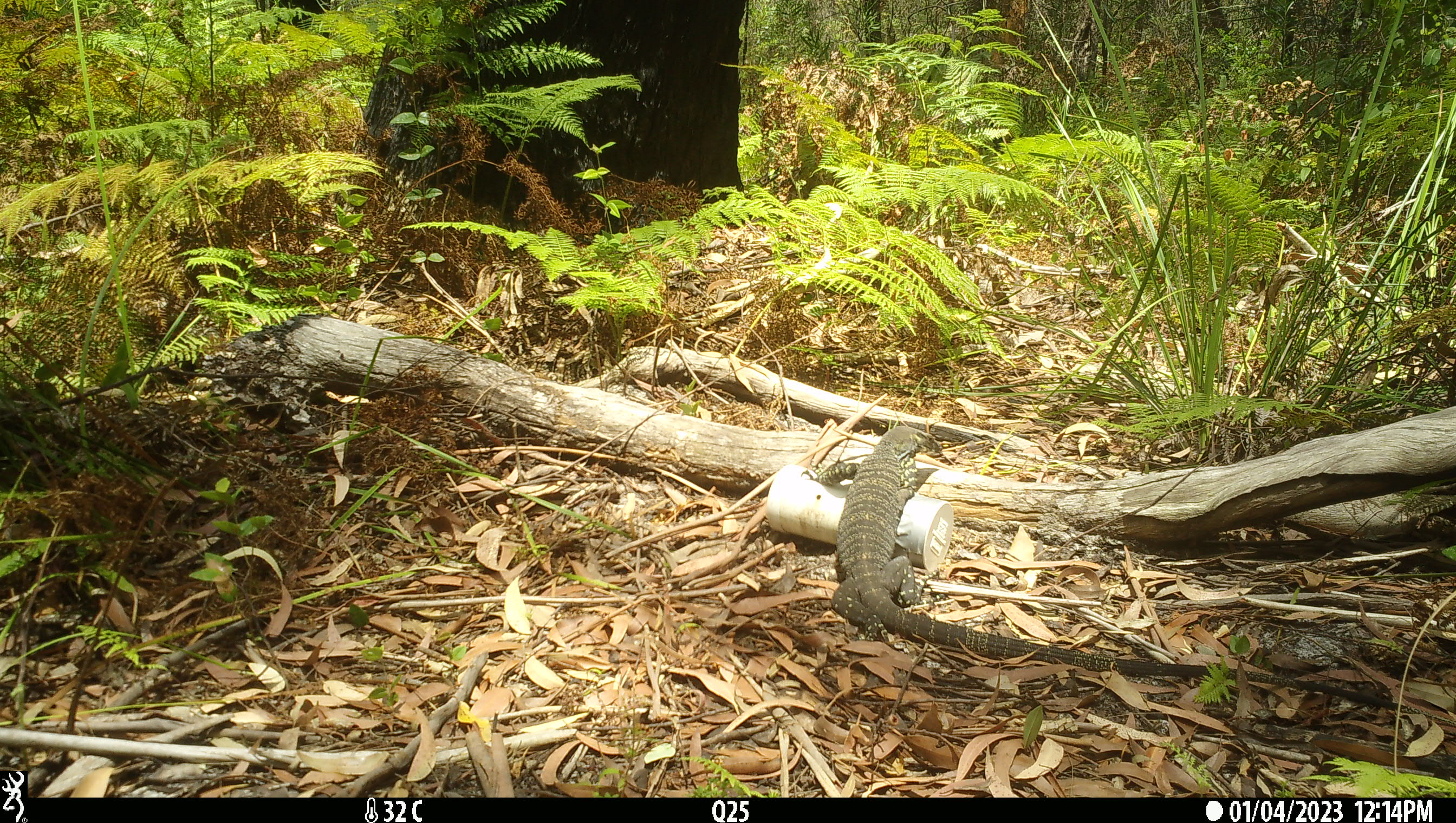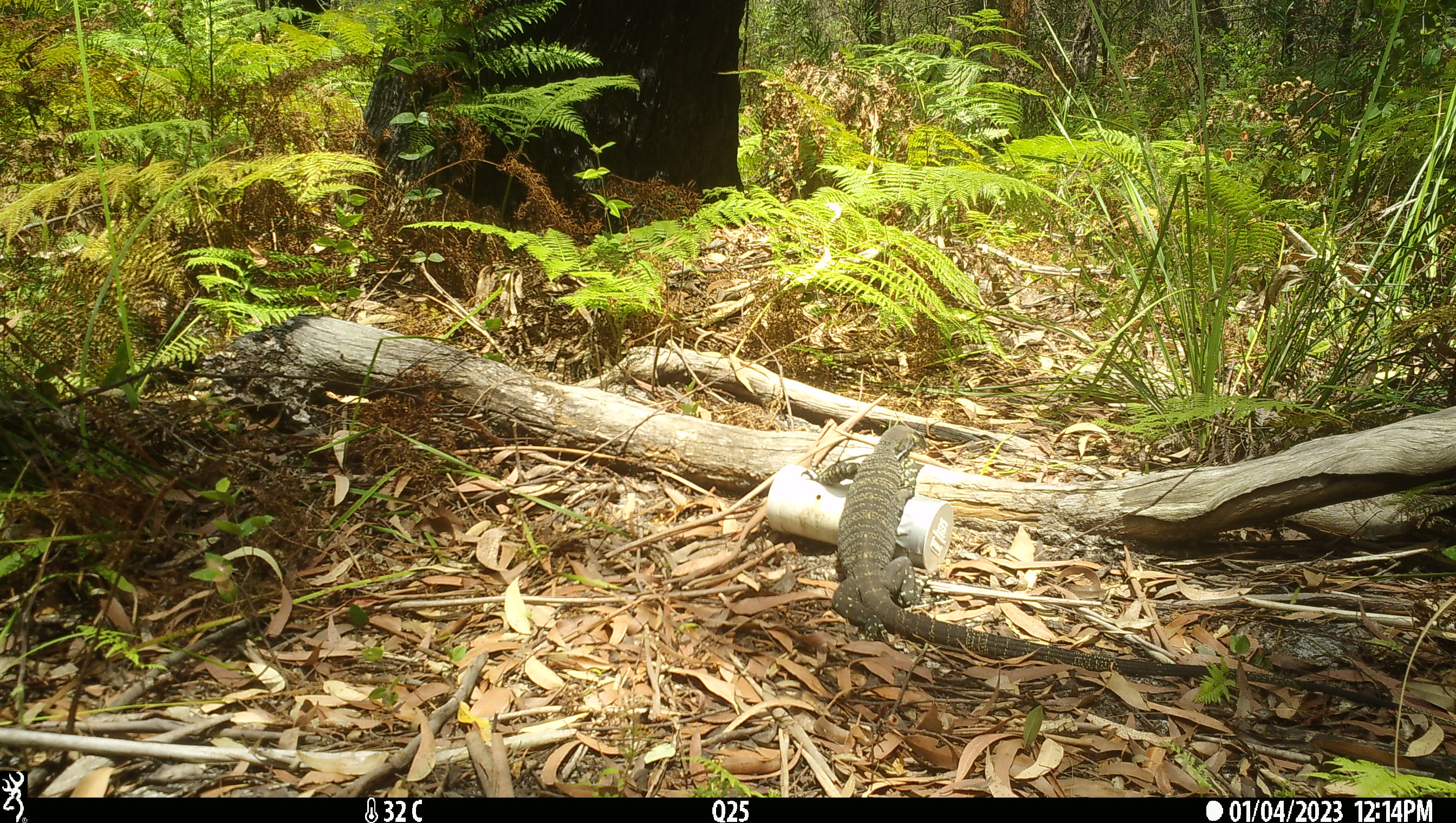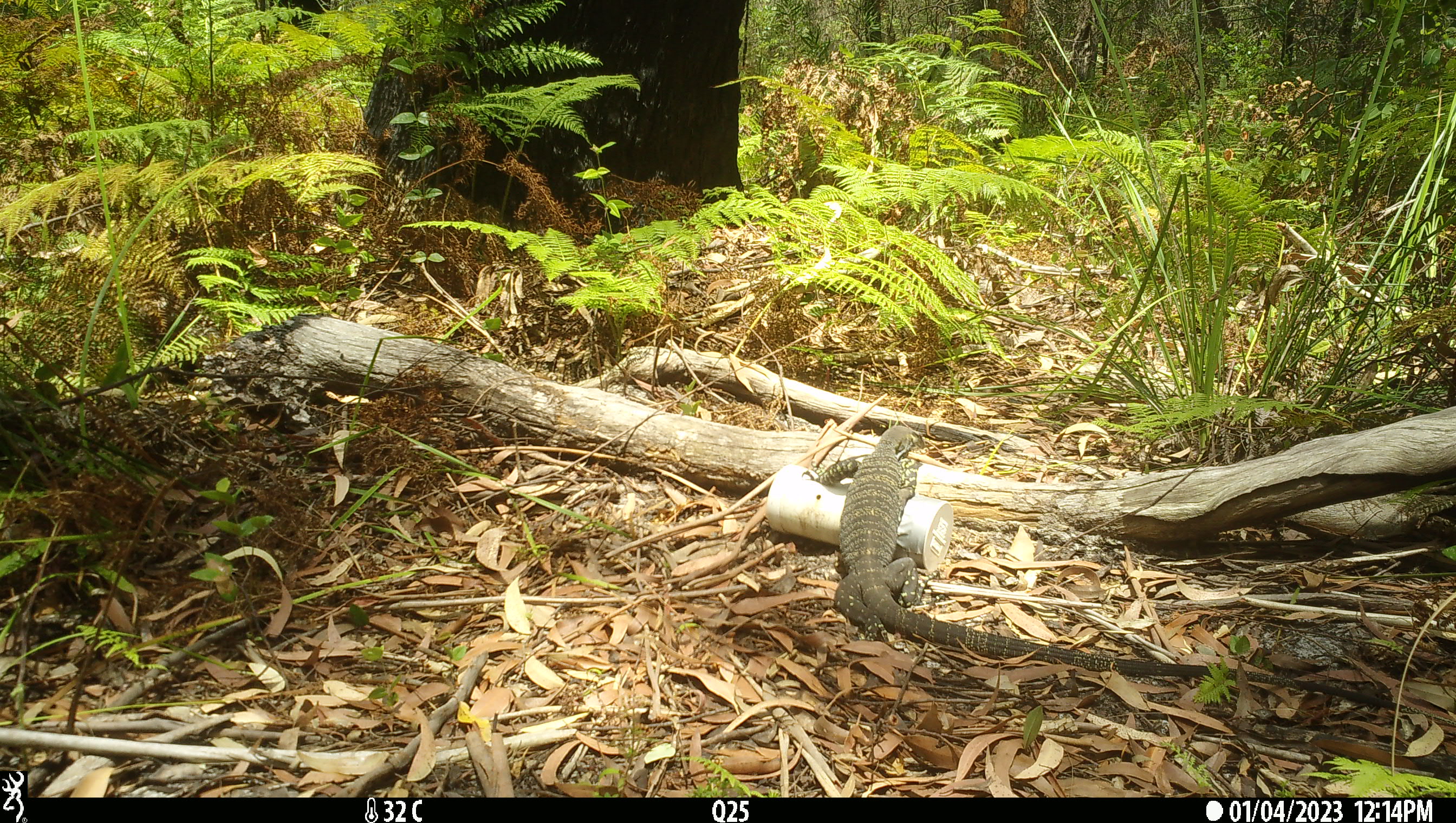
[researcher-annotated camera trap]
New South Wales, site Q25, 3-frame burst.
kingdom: Animalia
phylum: Chordata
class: Reptilia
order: Squamata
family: Varanidae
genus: Varanus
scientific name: Varanus varius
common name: lace monitor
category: goanna